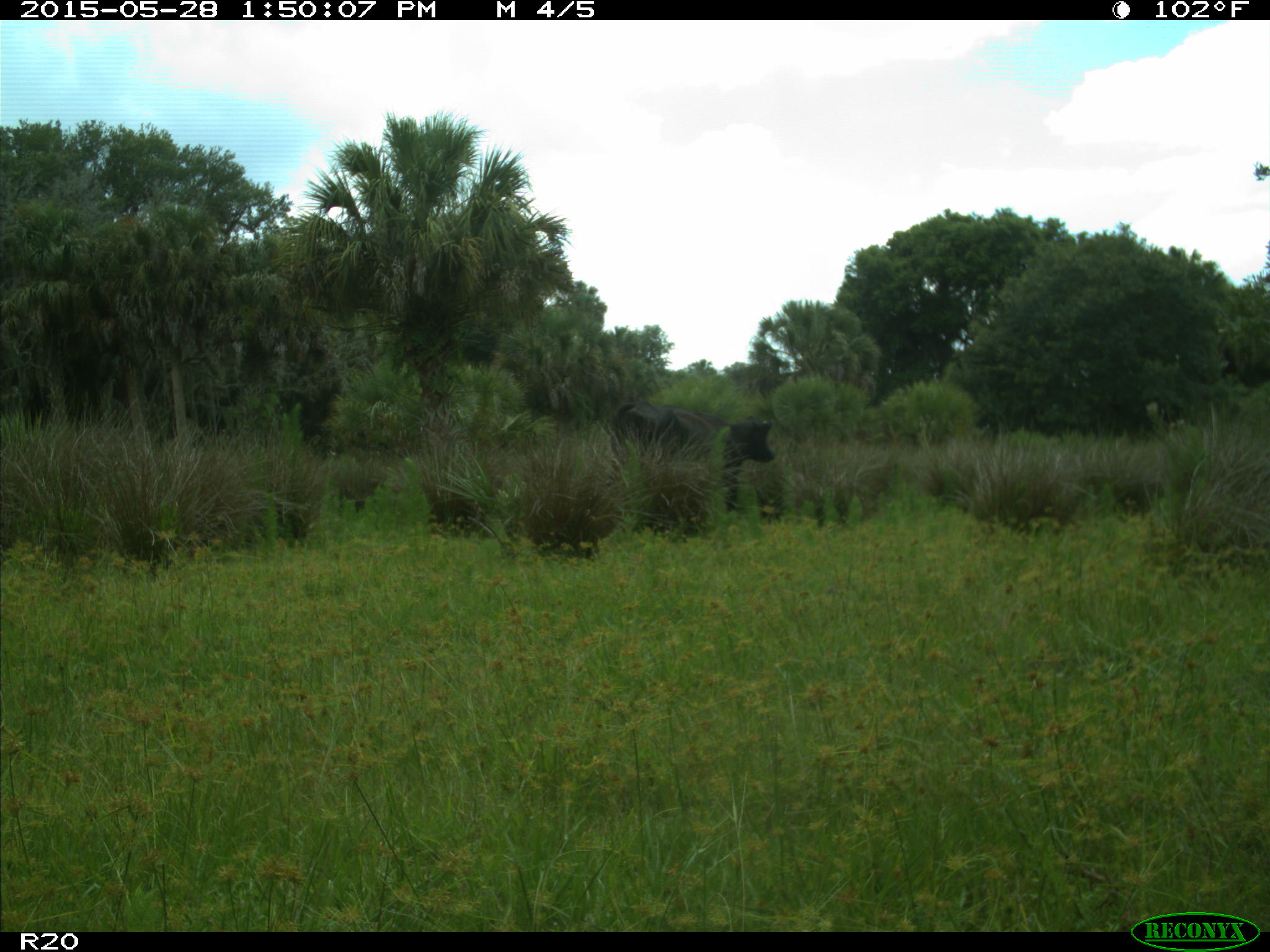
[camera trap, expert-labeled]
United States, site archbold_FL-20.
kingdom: Animalia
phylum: Chordata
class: Mammalia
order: Artiodactyla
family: Bovidae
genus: Bos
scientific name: Bos taurus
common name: domestic cow